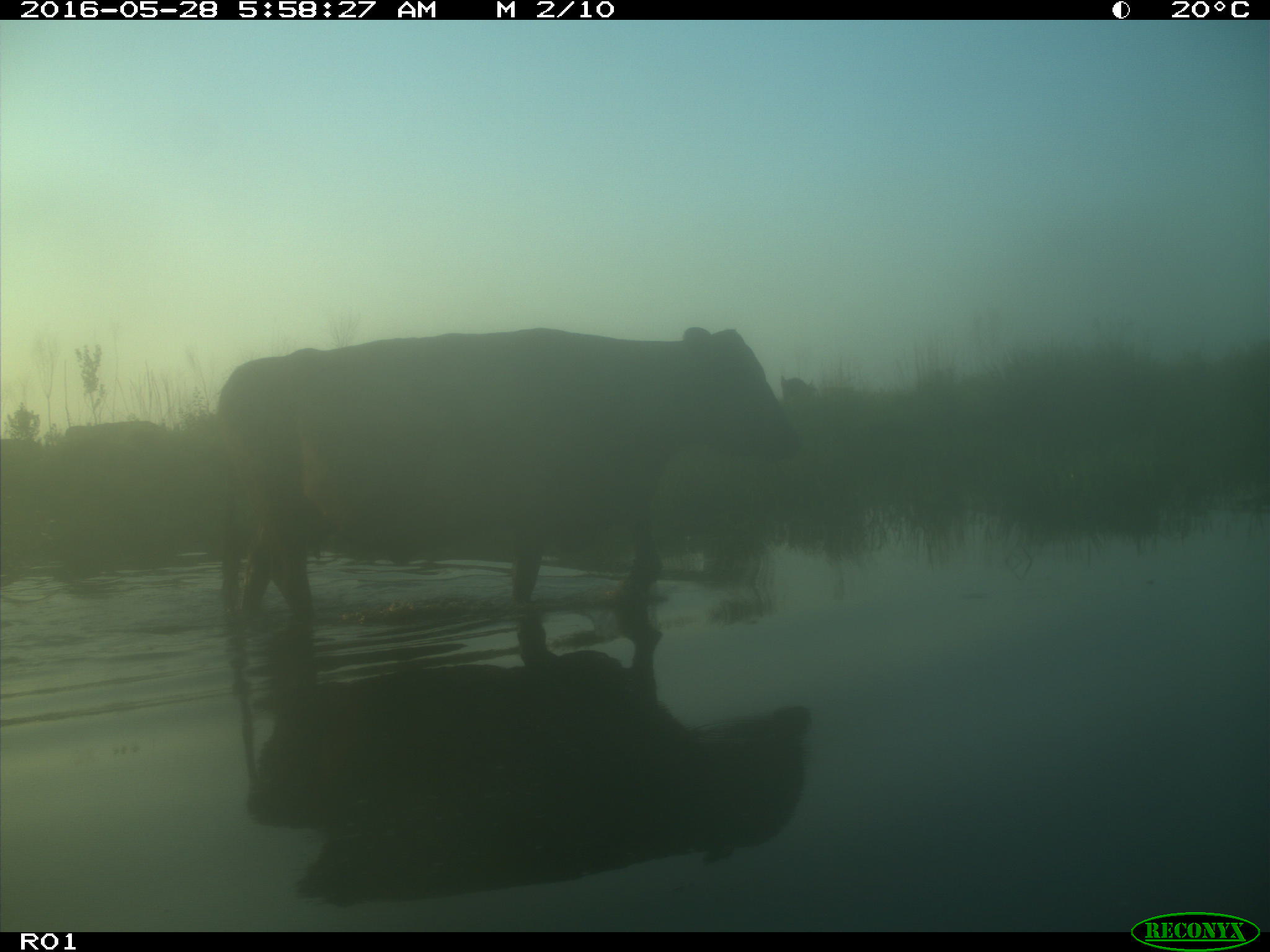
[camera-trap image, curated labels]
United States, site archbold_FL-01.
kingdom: Animalia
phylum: Chordata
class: Mammalia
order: Artiodactyla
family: Bovidae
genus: Bos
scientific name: Bos taurus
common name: domestic cow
Bos taurus (domestic cow).